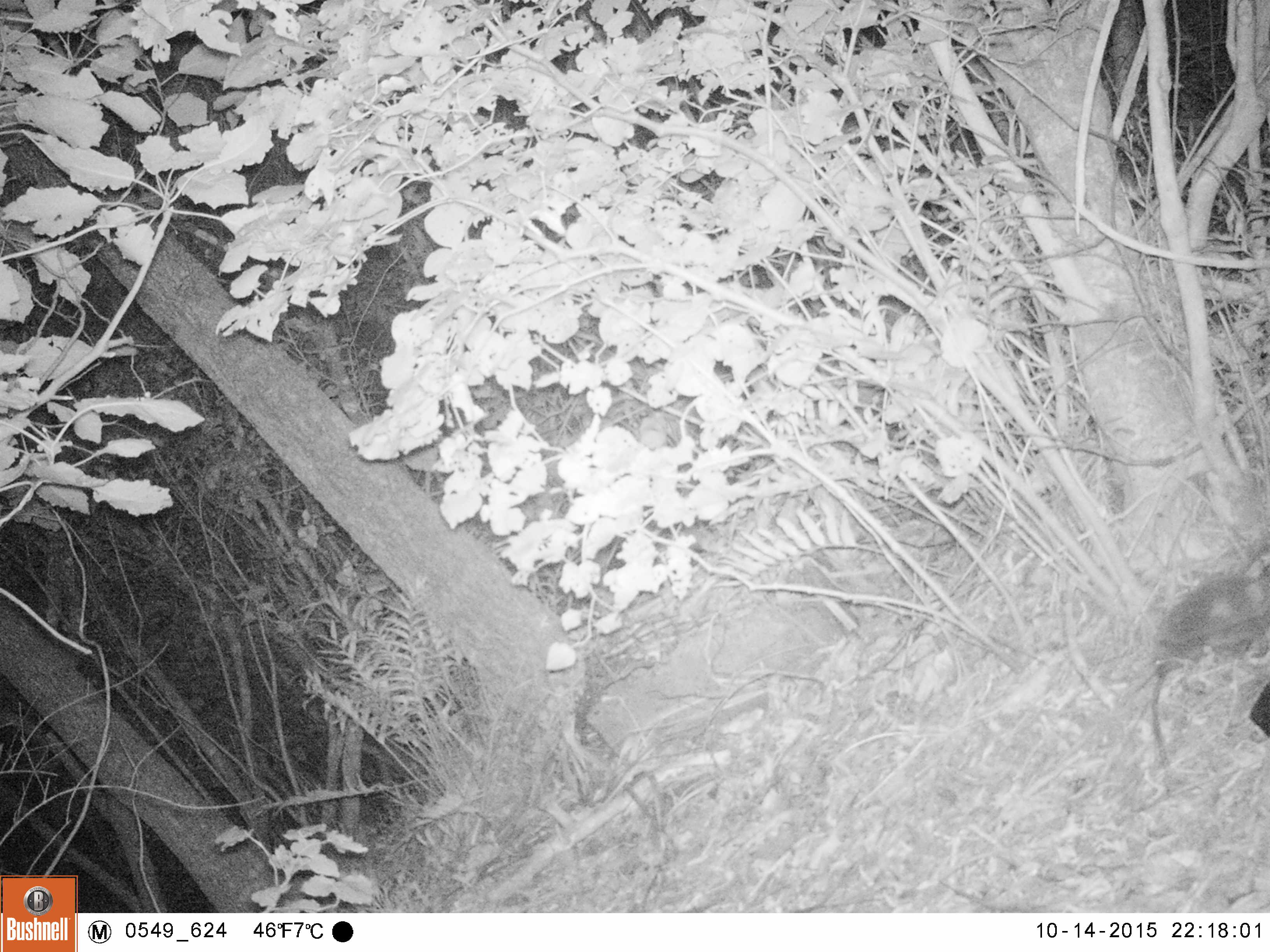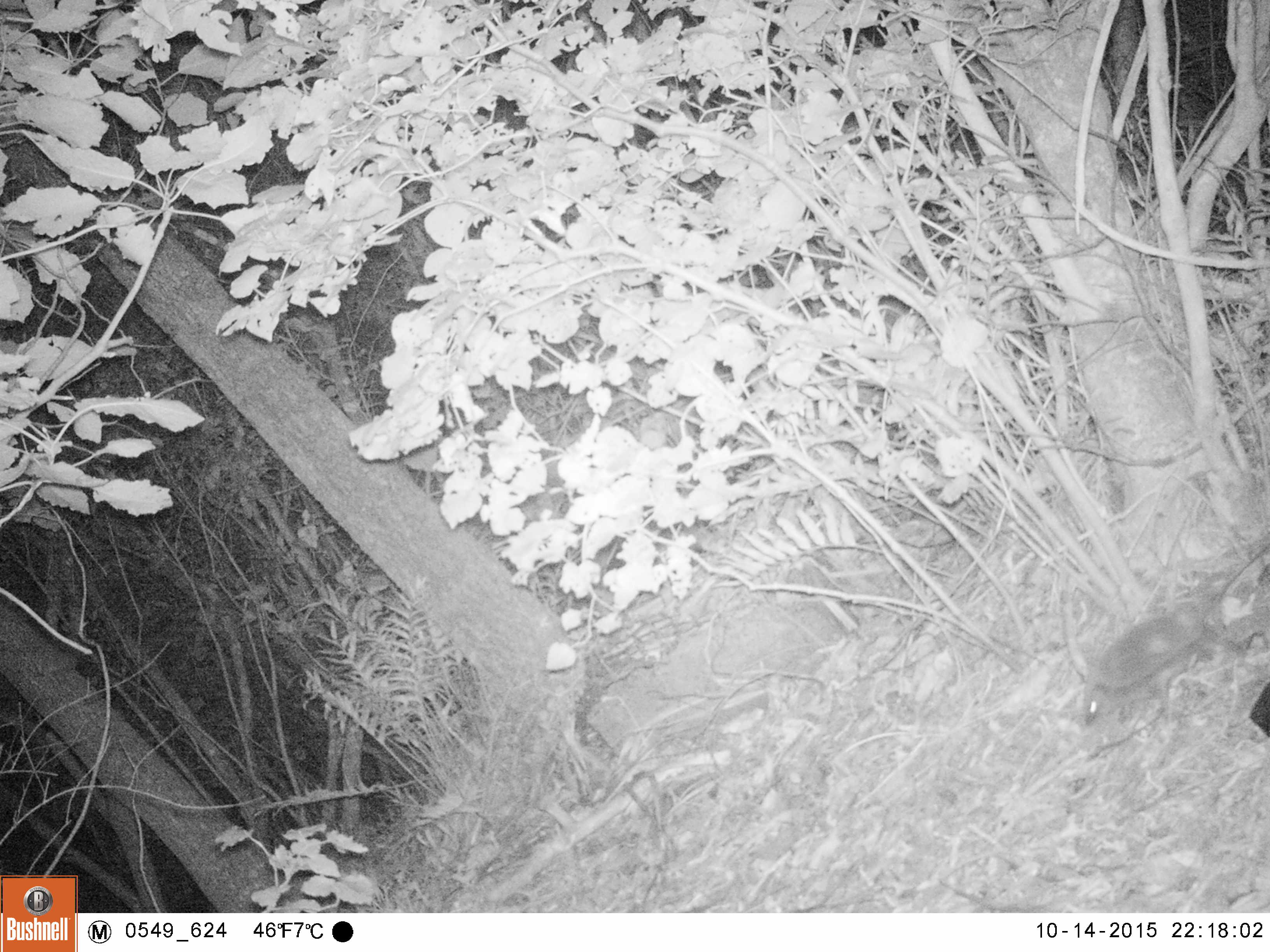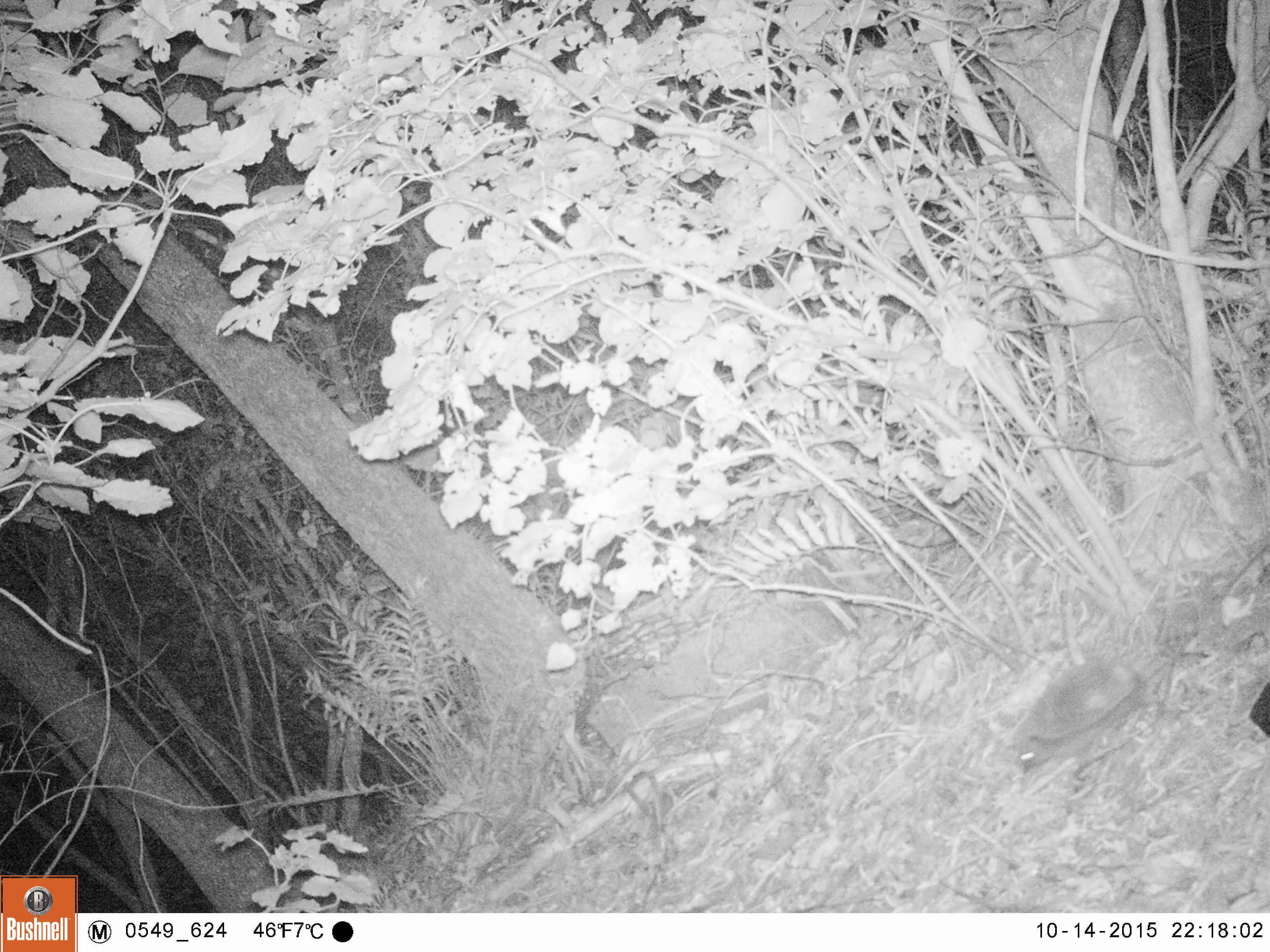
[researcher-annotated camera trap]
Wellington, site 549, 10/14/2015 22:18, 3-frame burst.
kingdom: Animalia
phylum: Chordata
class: Mammalia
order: Eulipotyphla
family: Erinaceidae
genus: Erinaceus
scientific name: Erinaceus europaeus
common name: hedgehog